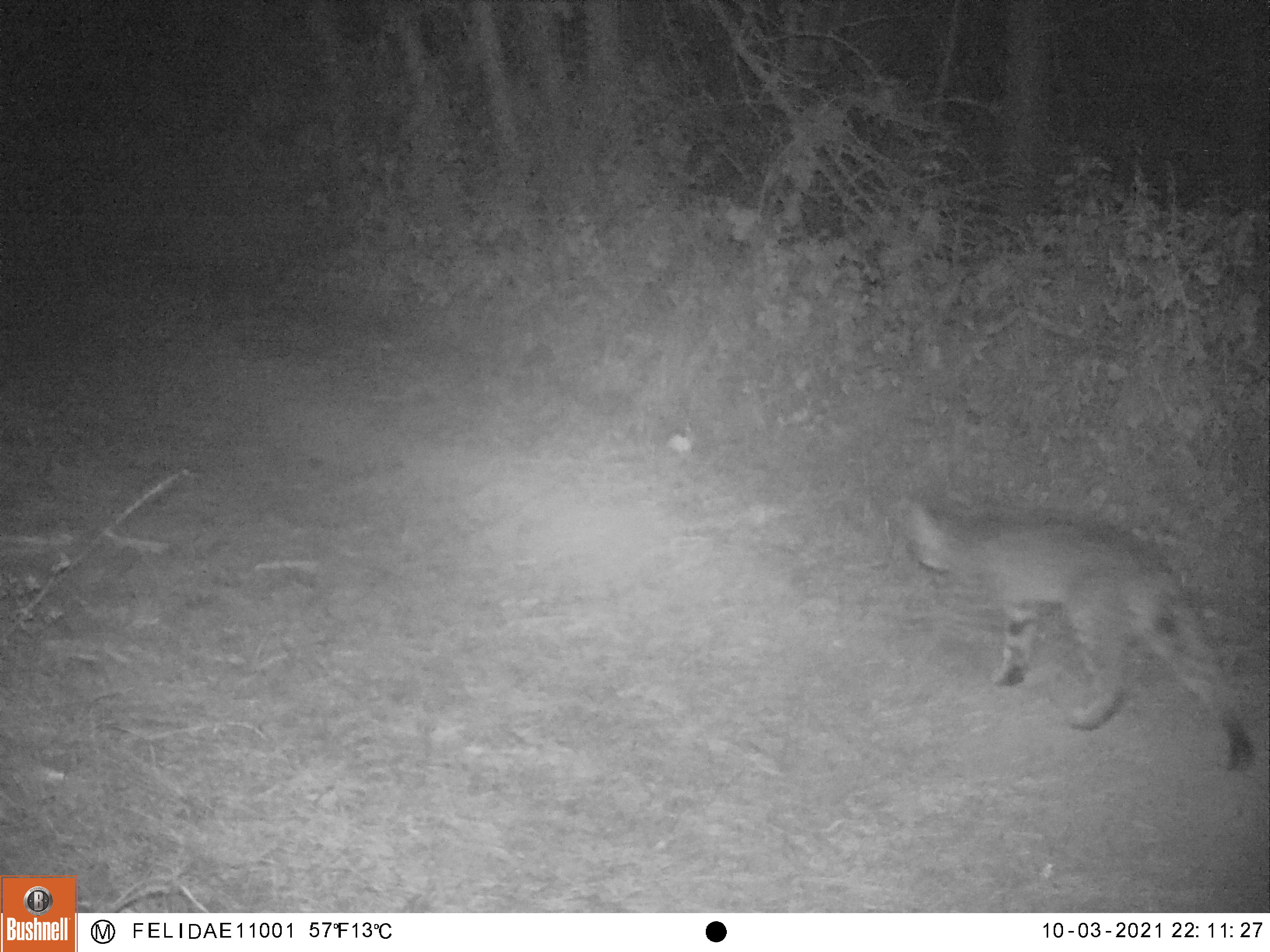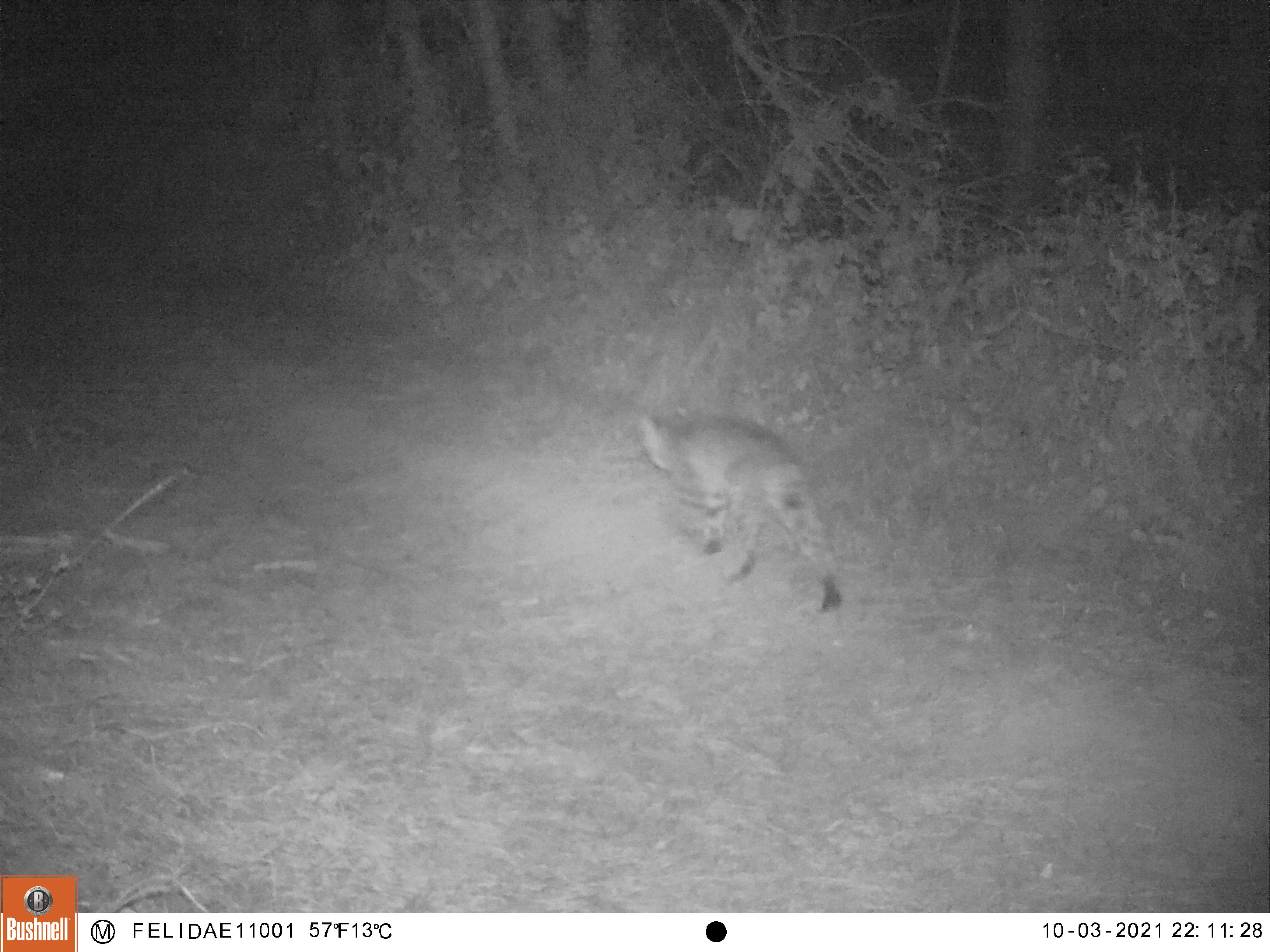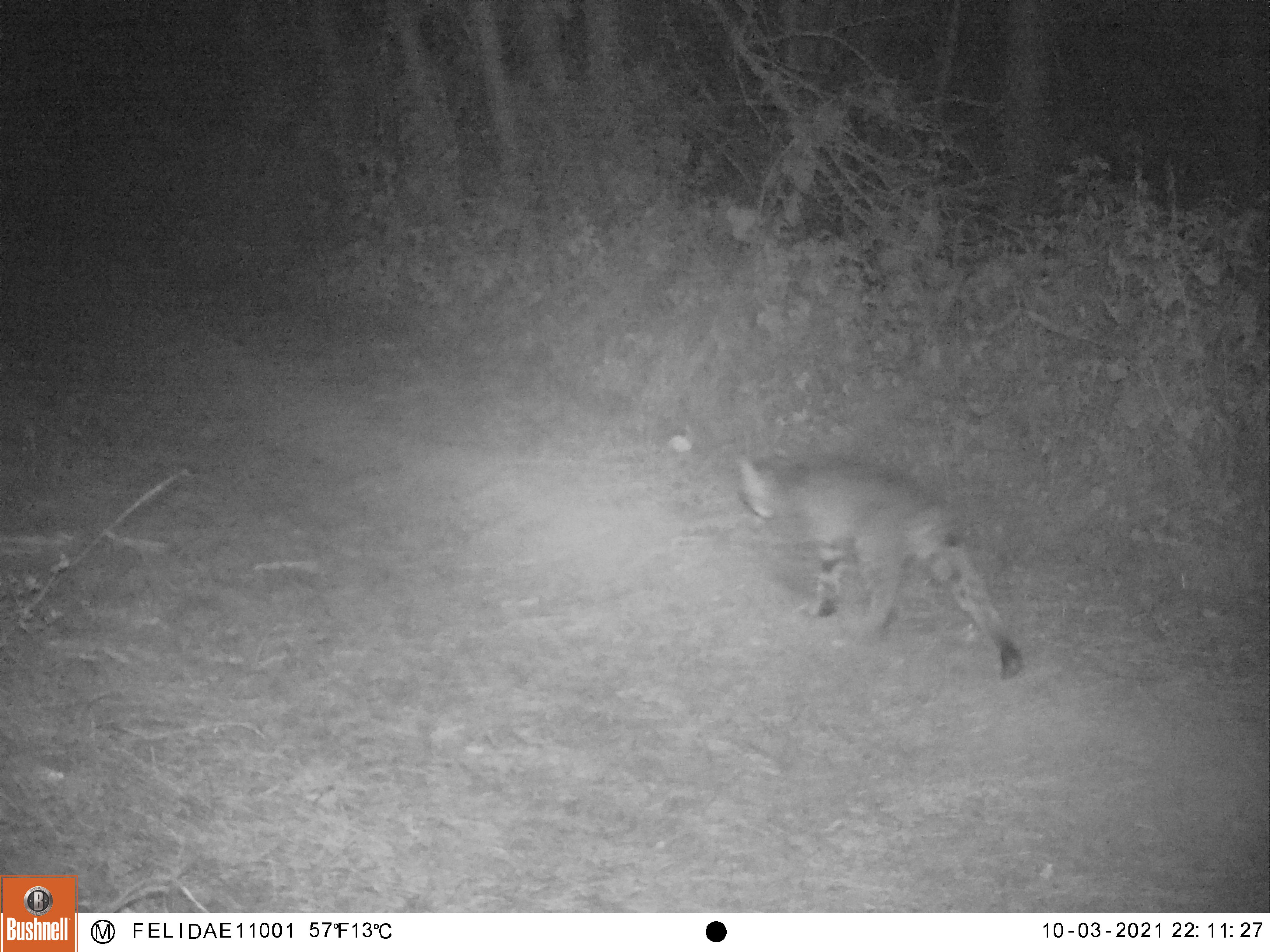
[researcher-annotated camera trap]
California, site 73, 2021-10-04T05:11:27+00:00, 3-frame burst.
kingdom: Animalia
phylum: Chordata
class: Mammalia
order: Carnivora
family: Felidae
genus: Lynx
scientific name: Lynx rufus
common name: bobcat